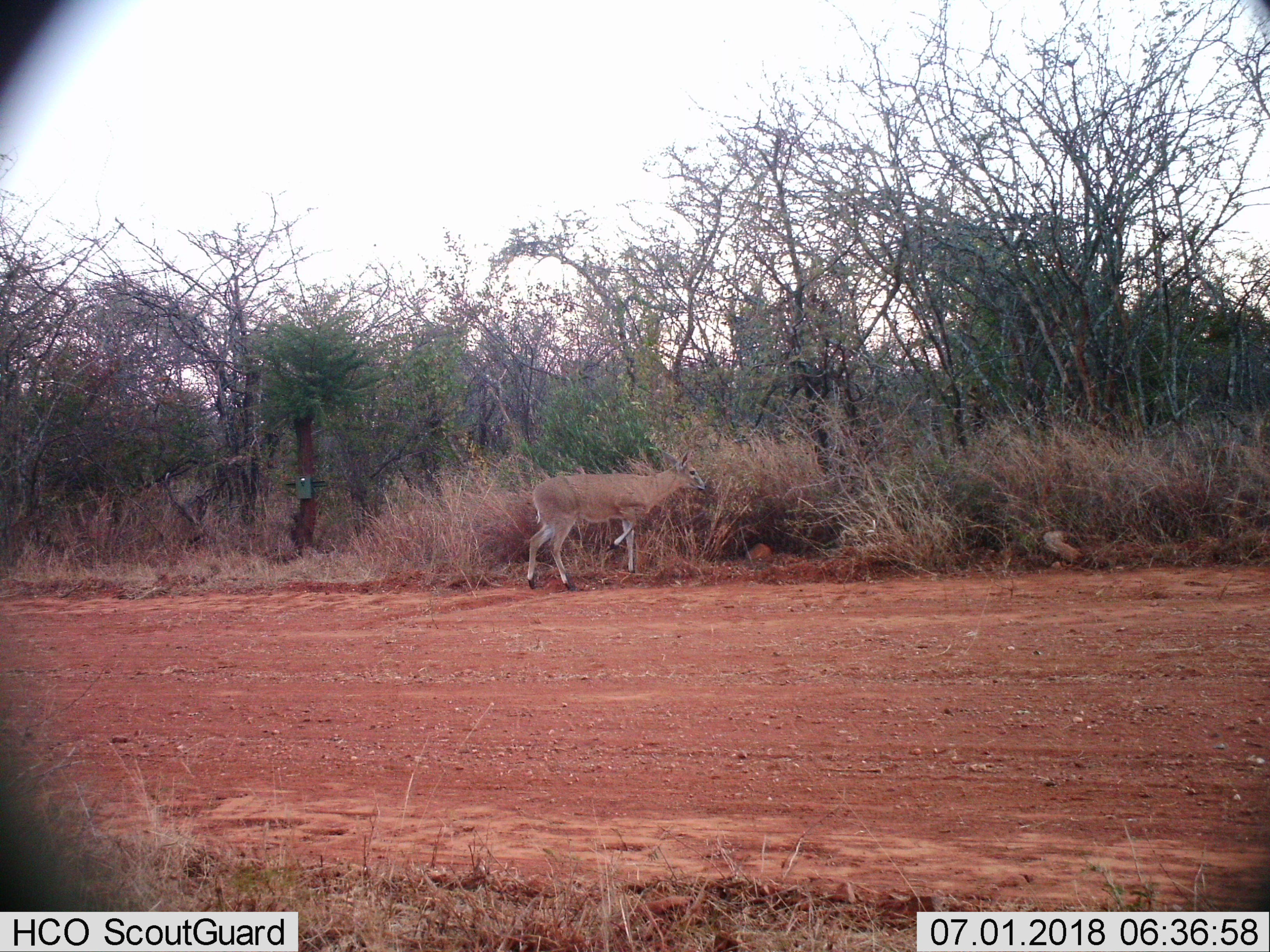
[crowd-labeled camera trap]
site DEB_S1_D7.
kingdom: Animalia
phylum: Chordata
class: Mammalia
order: Artiodactyla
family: Bovidae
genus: Sylvicapra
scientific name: Sylvicapra grimmia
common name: common duiker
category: duikercommongrey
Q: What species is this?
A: Duikercommongrey (common duiker) (Sylvicapra grimmia).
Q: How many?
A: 1.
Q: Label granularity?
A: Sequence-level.